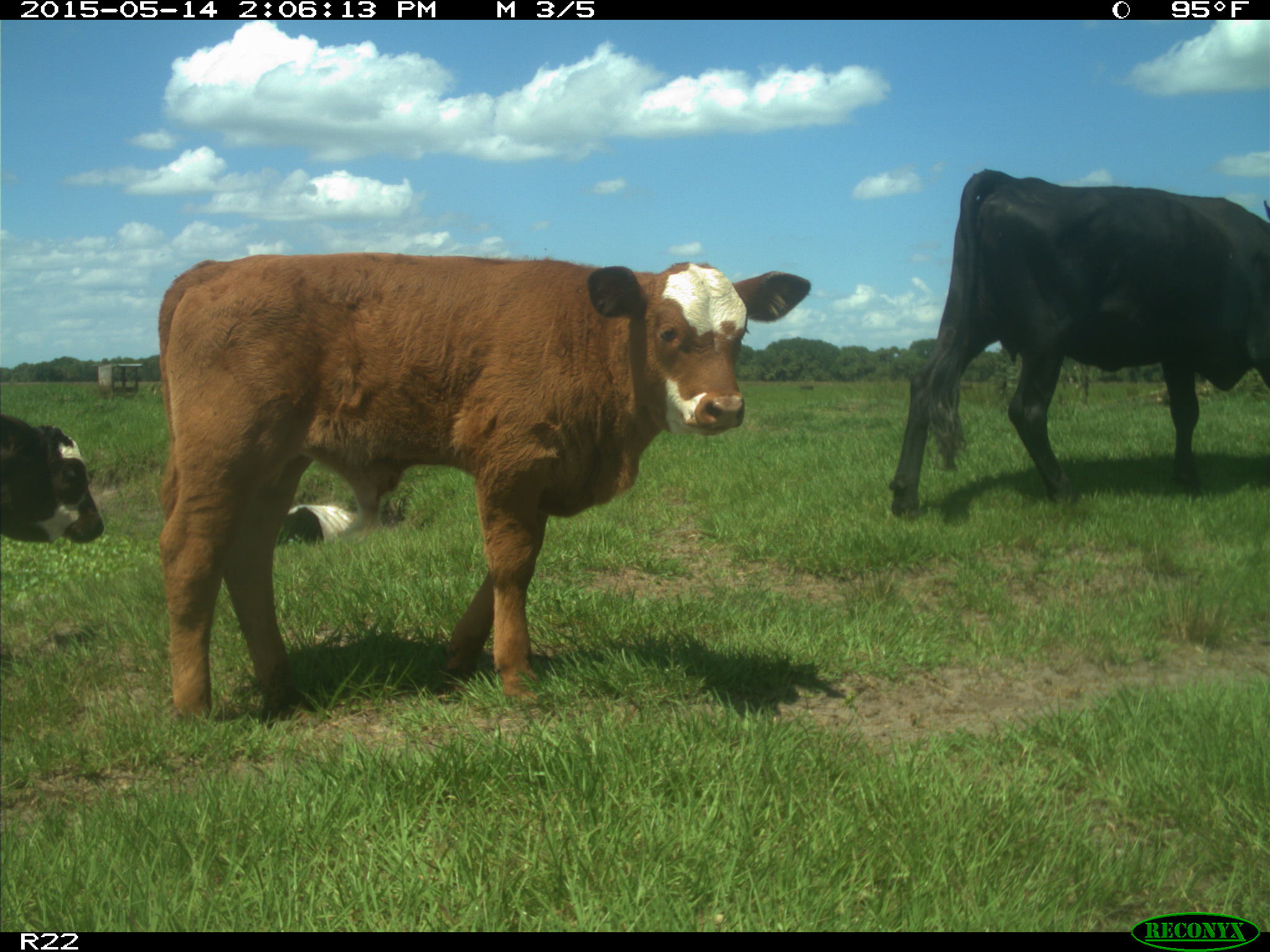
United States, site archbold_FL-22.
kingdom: Animalia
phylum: Chordata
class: Mammalia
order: Artiodactyla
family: Bovidae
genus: Bos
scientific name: Bos taurus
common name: domestic cow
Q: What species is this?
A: Bos taurus (domestic cow).